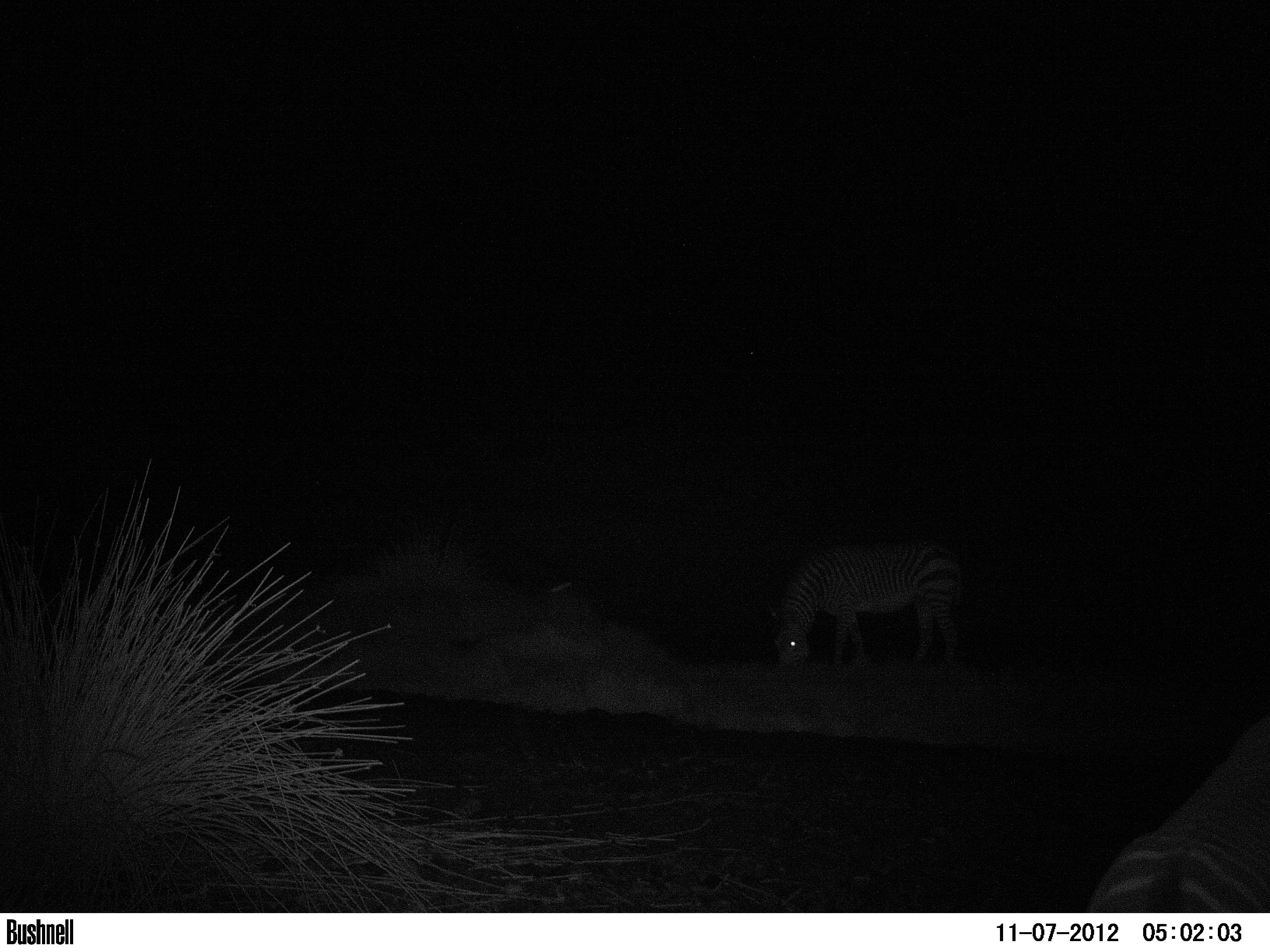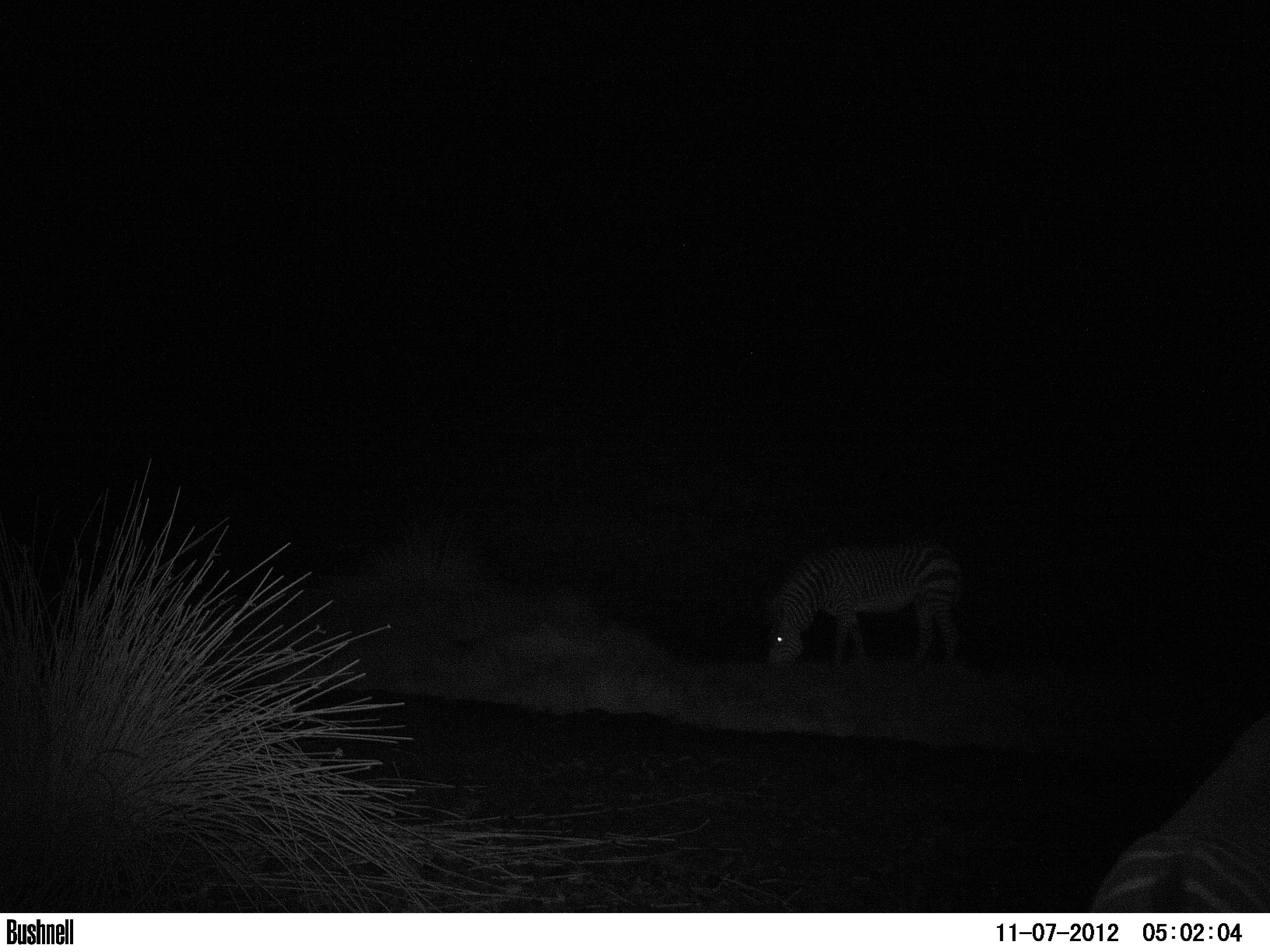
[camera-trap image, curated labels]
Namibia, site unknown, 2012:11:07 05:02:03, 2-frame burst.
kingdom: Animalia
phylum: Chordata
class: Mammalia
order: Perissodactyla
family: Equidae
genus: Equus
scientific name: Equus zebra hartmannae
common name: hartmann's mountain zebra